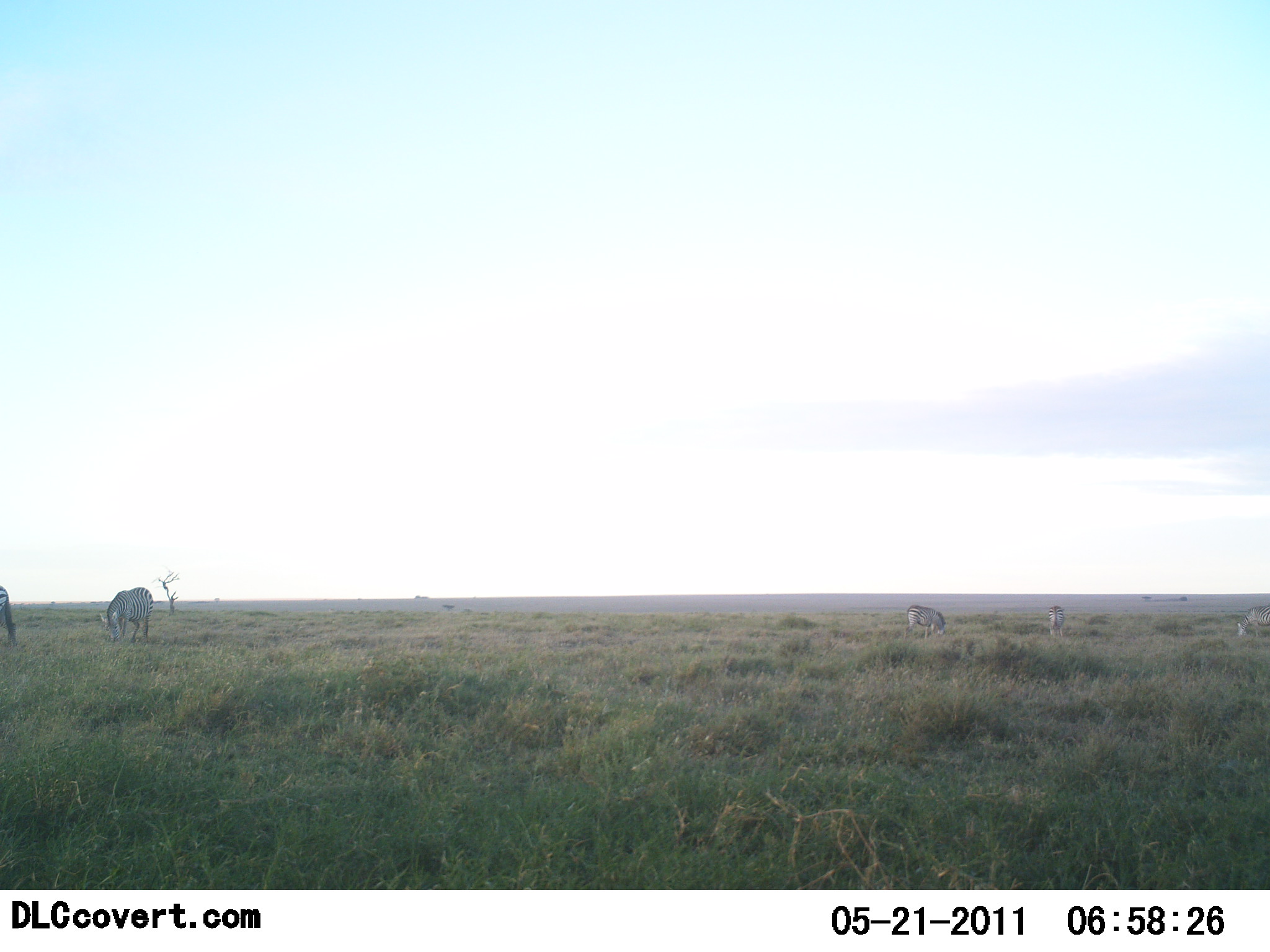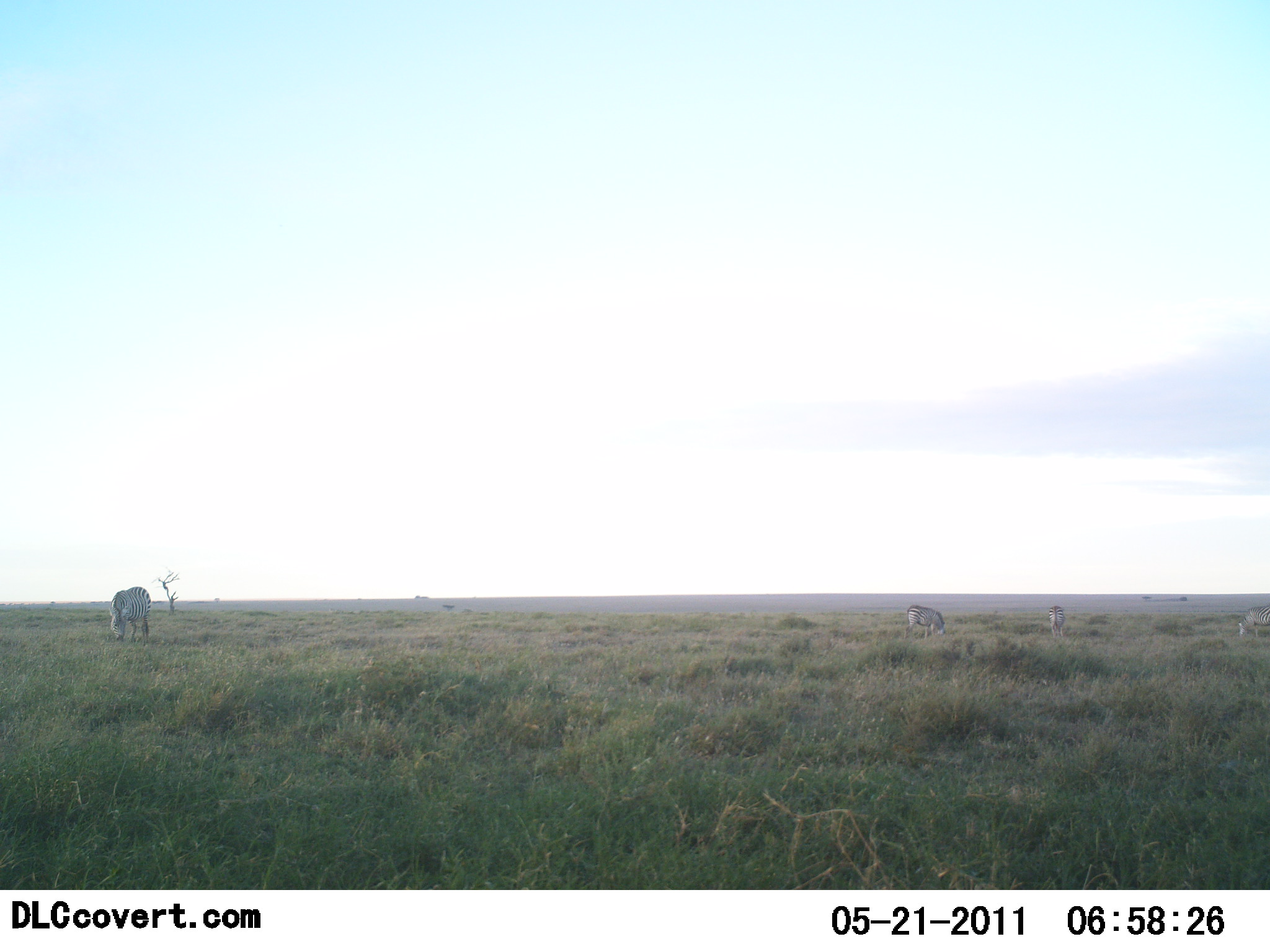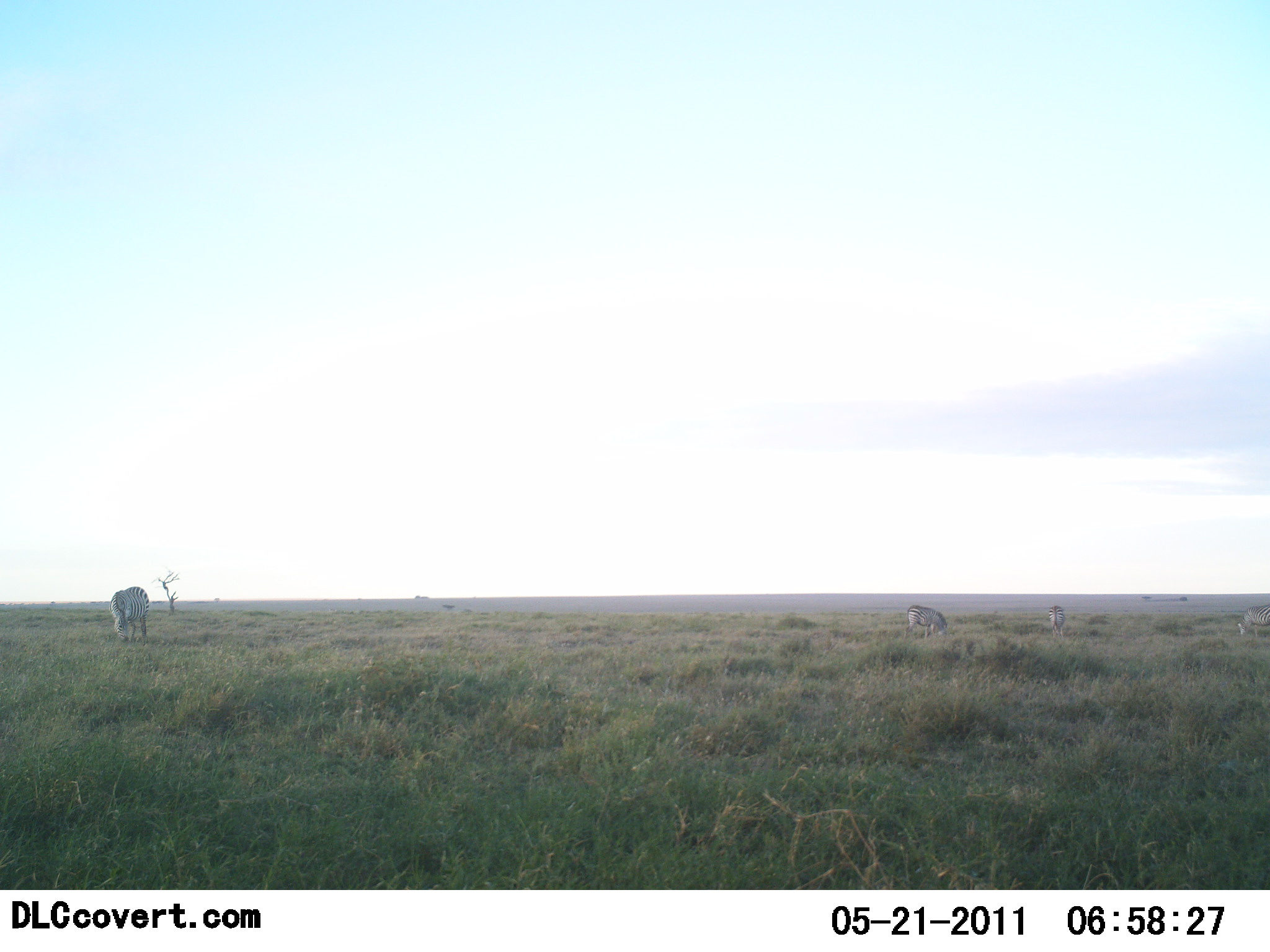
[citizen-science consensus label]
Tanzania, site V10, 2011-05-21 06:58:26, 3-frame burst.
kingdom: Animalia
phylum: Chordata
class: Mammalia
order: Perissodactyla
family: Equidae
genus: Equus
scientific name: Equus quagga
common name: plains zebra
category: zebra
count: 5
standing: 36%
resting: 0%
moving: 0%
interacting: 0%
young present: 0%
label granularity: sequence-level